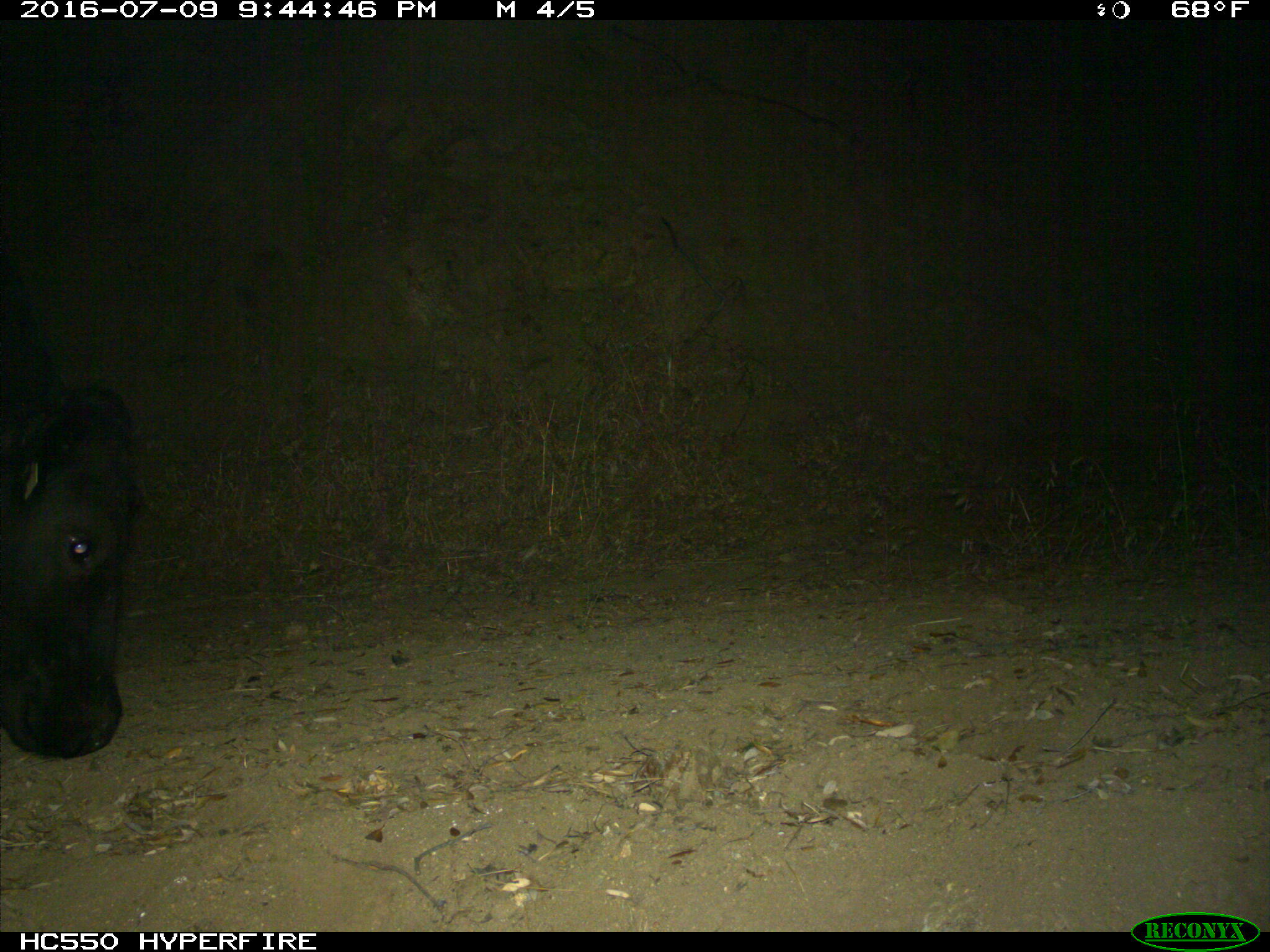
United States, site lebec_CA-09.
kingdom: Animalia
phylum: Chordata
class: Mammalia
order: Artiodactyla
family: Bovidae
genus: Bos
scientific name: Bos taurus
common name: domestic cow